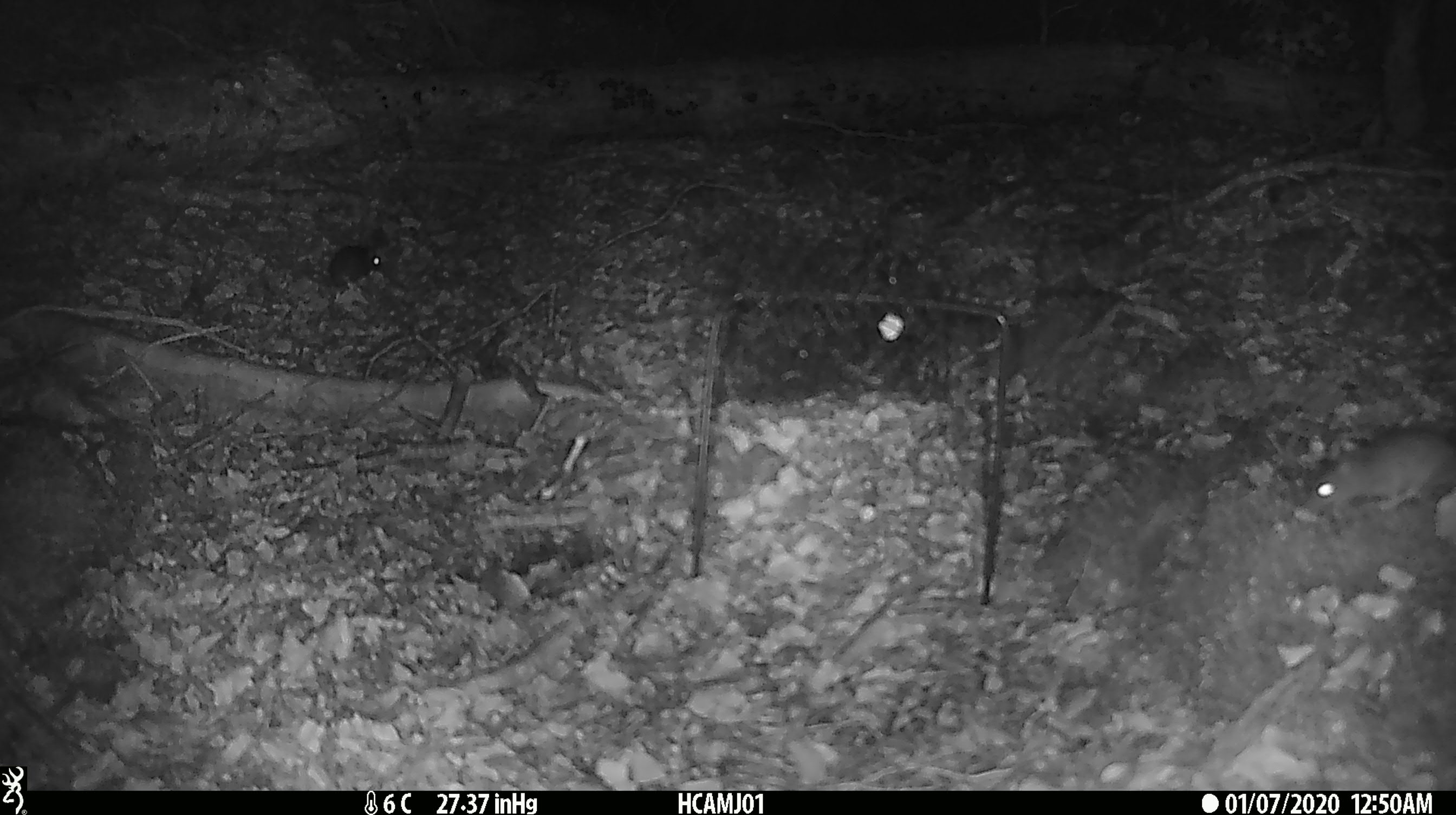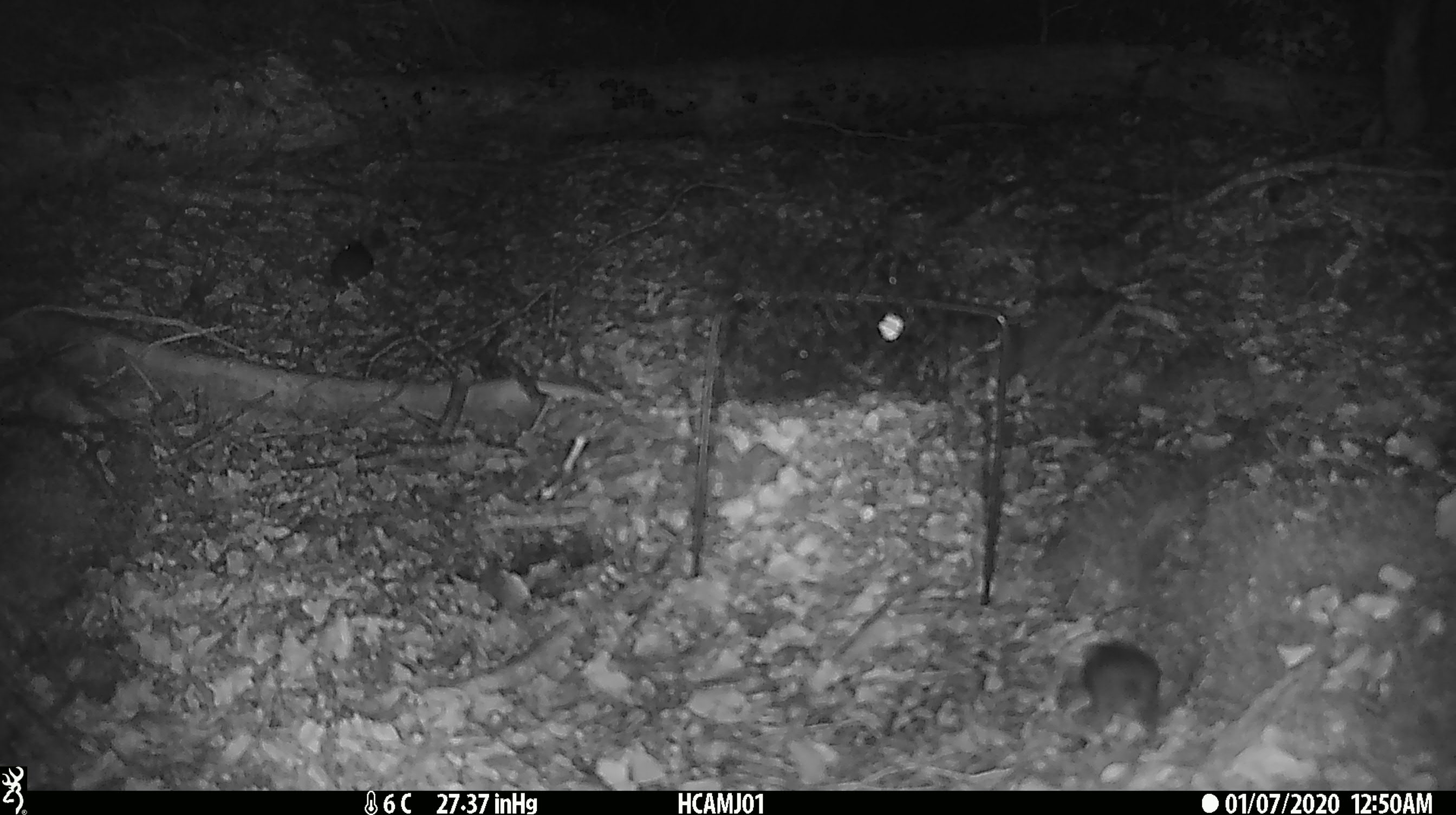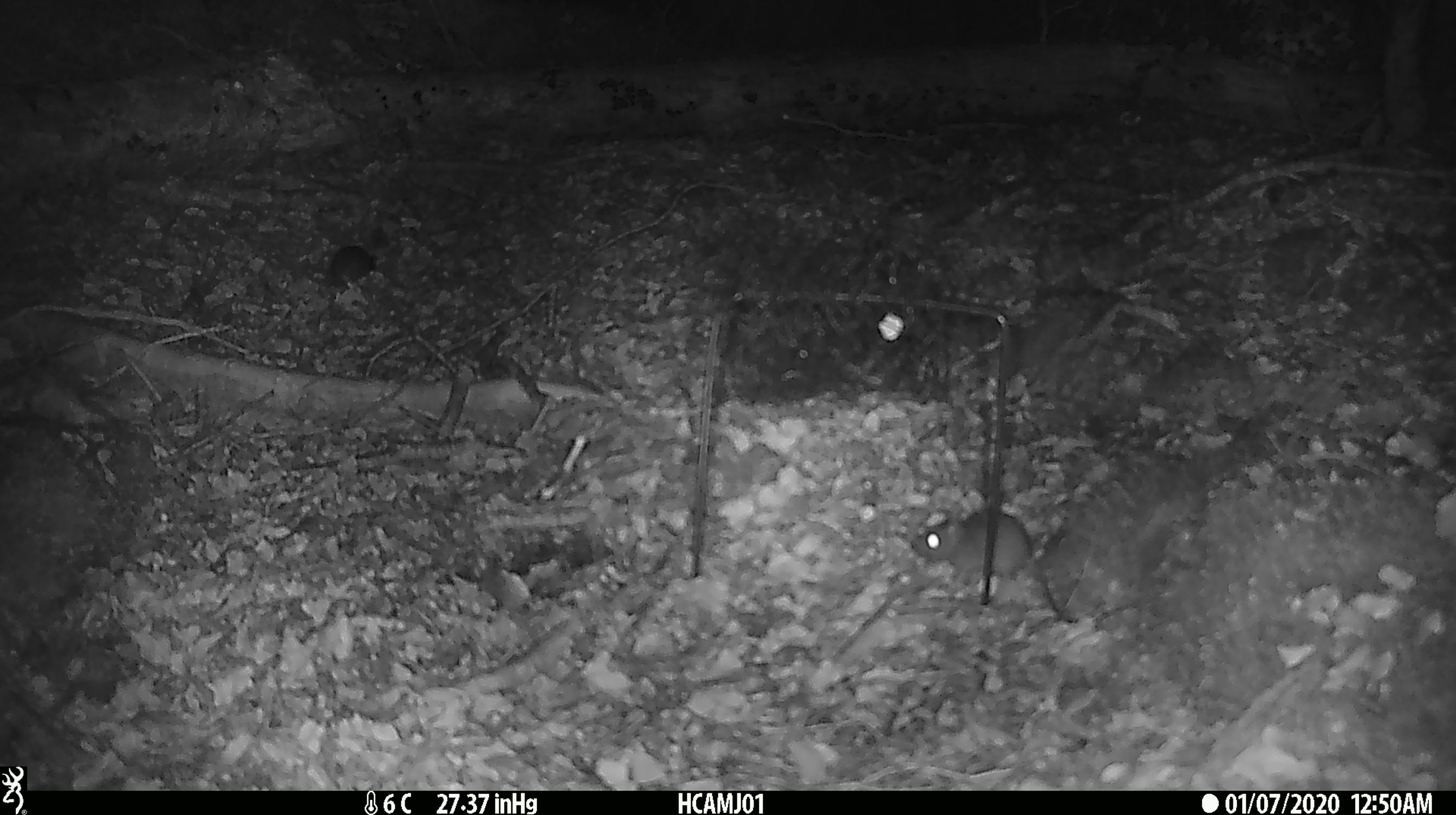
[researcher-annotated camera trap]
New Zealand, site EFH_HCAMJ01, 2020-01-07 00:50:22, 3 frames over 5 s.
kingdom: Animalia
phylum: Chordata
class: Mammalia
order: Rodentia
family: Muridae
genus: Mus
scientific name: Mus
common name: mouse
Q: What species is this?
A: Mouse (Mus).